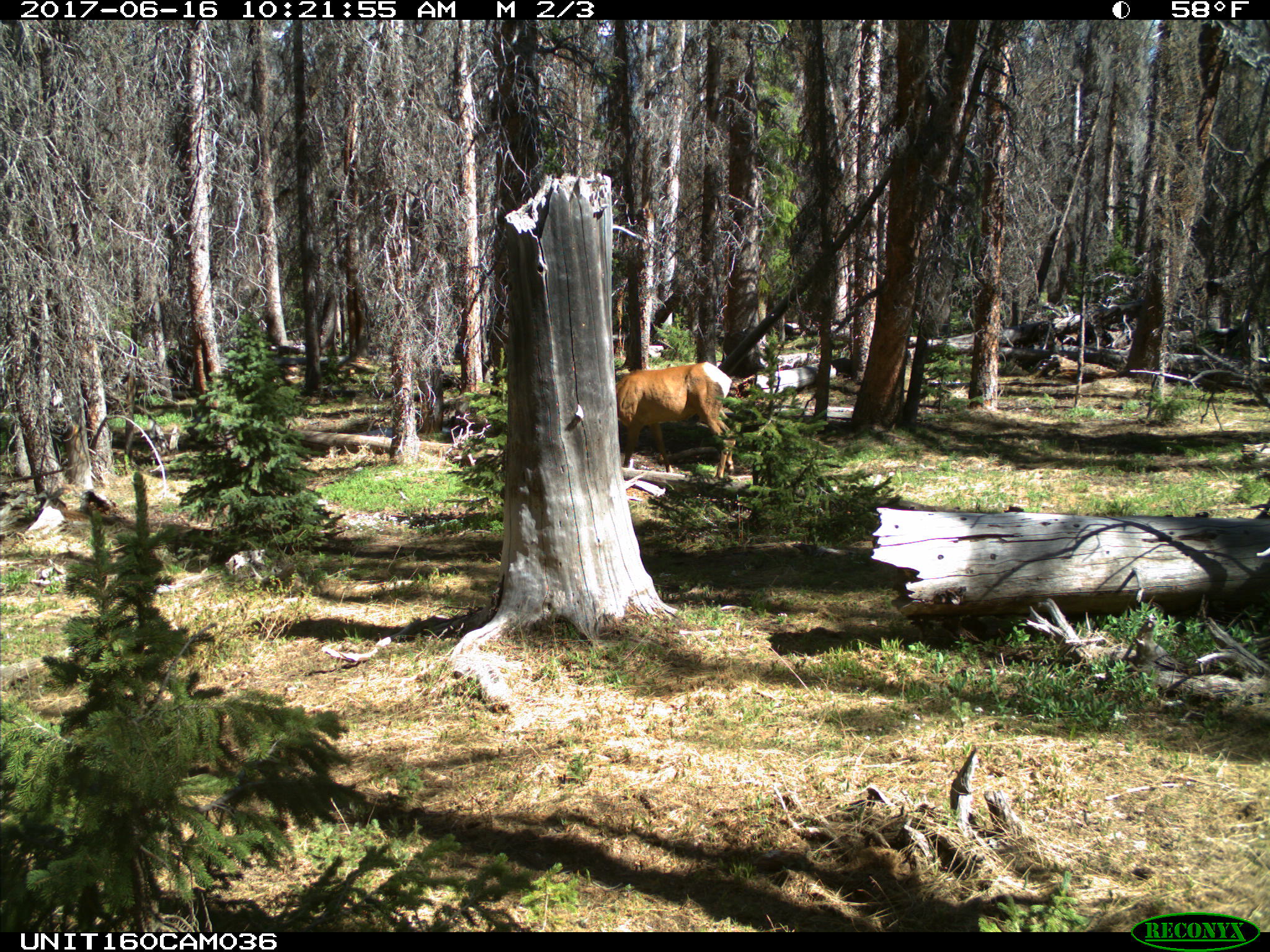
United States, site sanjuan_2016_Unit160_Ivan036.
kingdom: Animalia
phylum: Chordata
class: Mammalia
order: Artiodactyla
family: Cervidae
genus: Cervus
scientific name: Cervus elaphus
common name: red deer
Cervus elaphus (red deer).